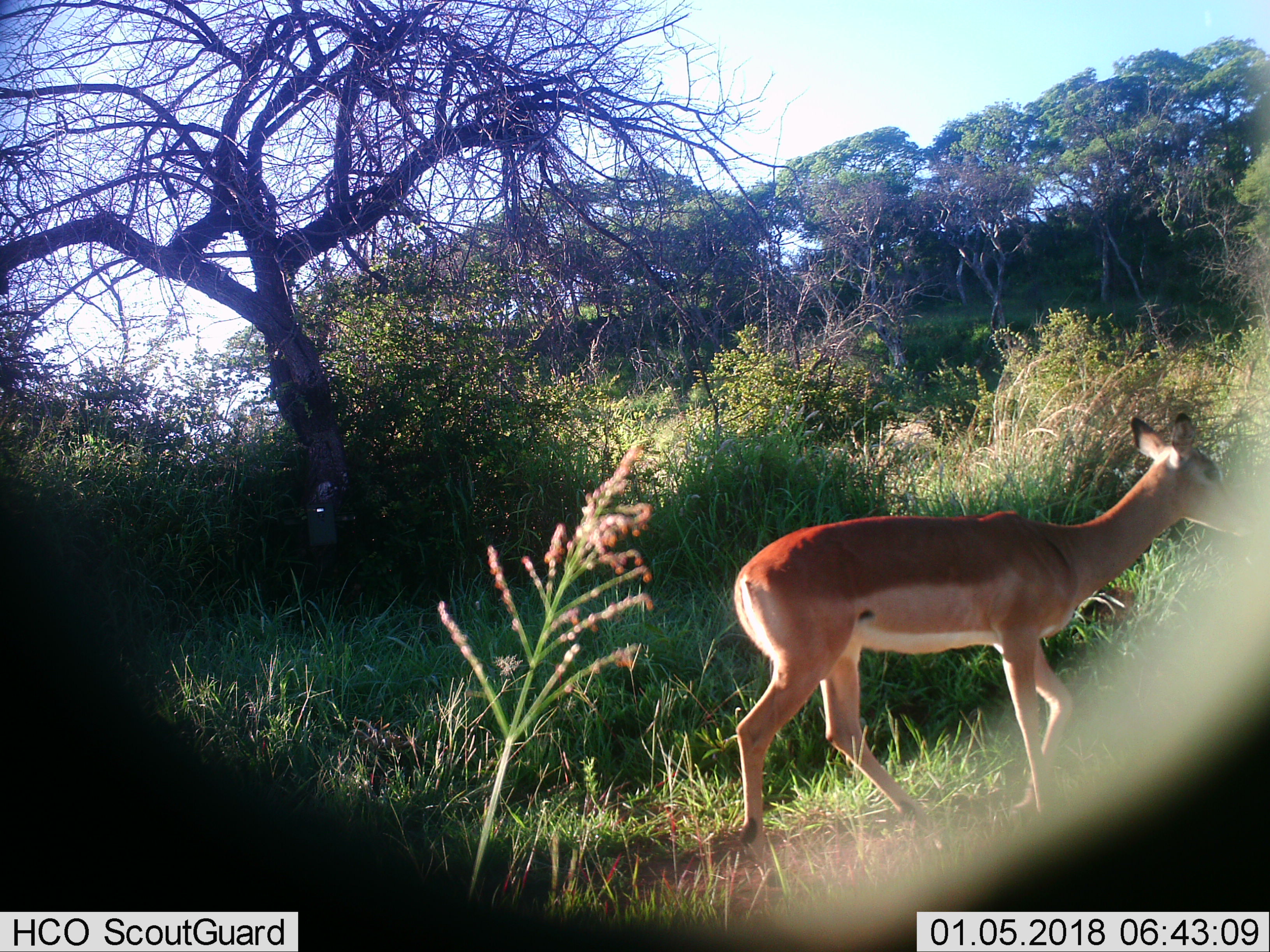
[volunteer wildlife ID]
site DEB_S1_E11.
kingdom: Animalia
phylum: Chordata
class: Mammalia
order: Artiodactyla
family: Bovidae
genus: Aepyceros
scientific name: Aepyceros melampus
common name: impala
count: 1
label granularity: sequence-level